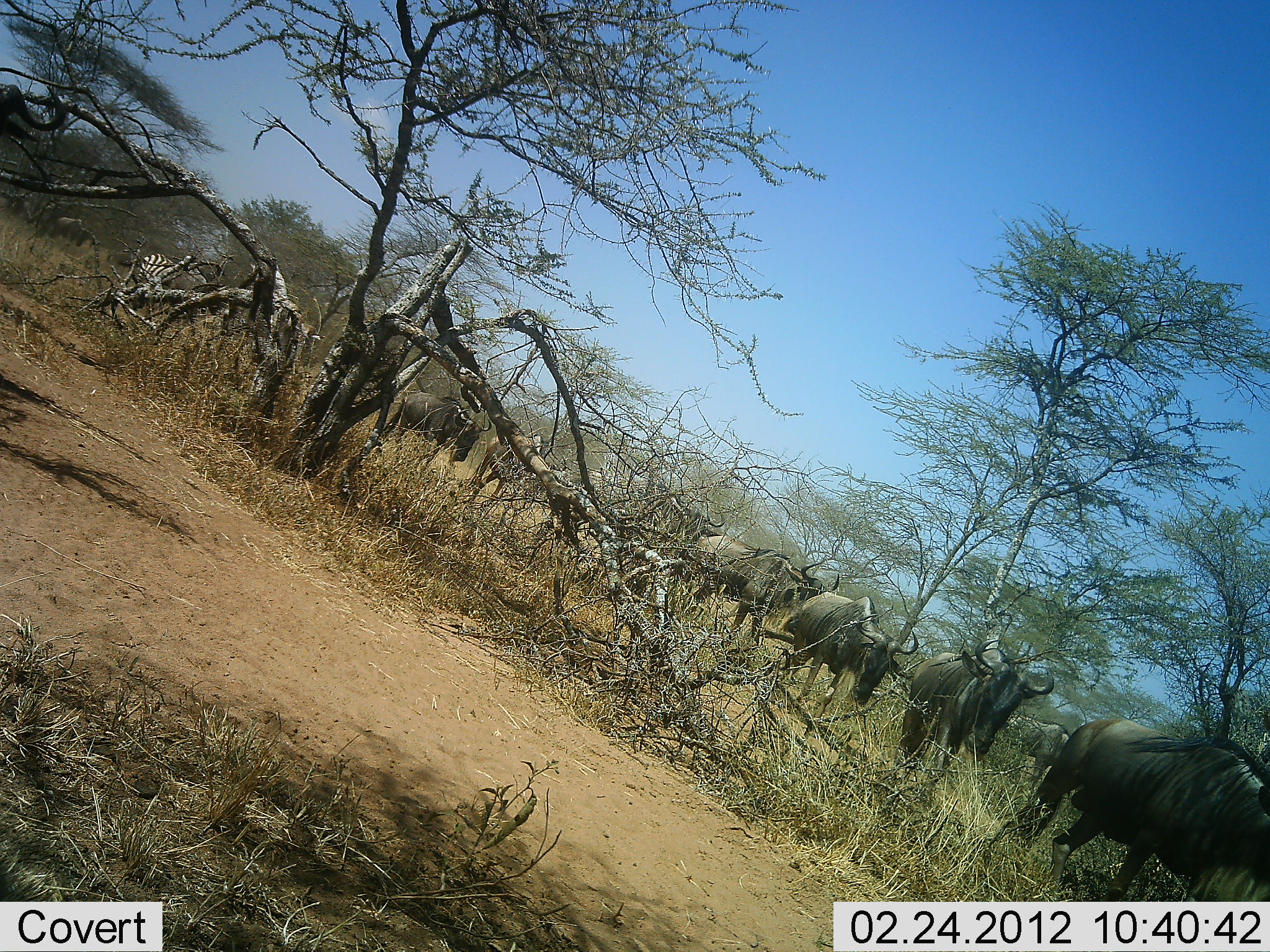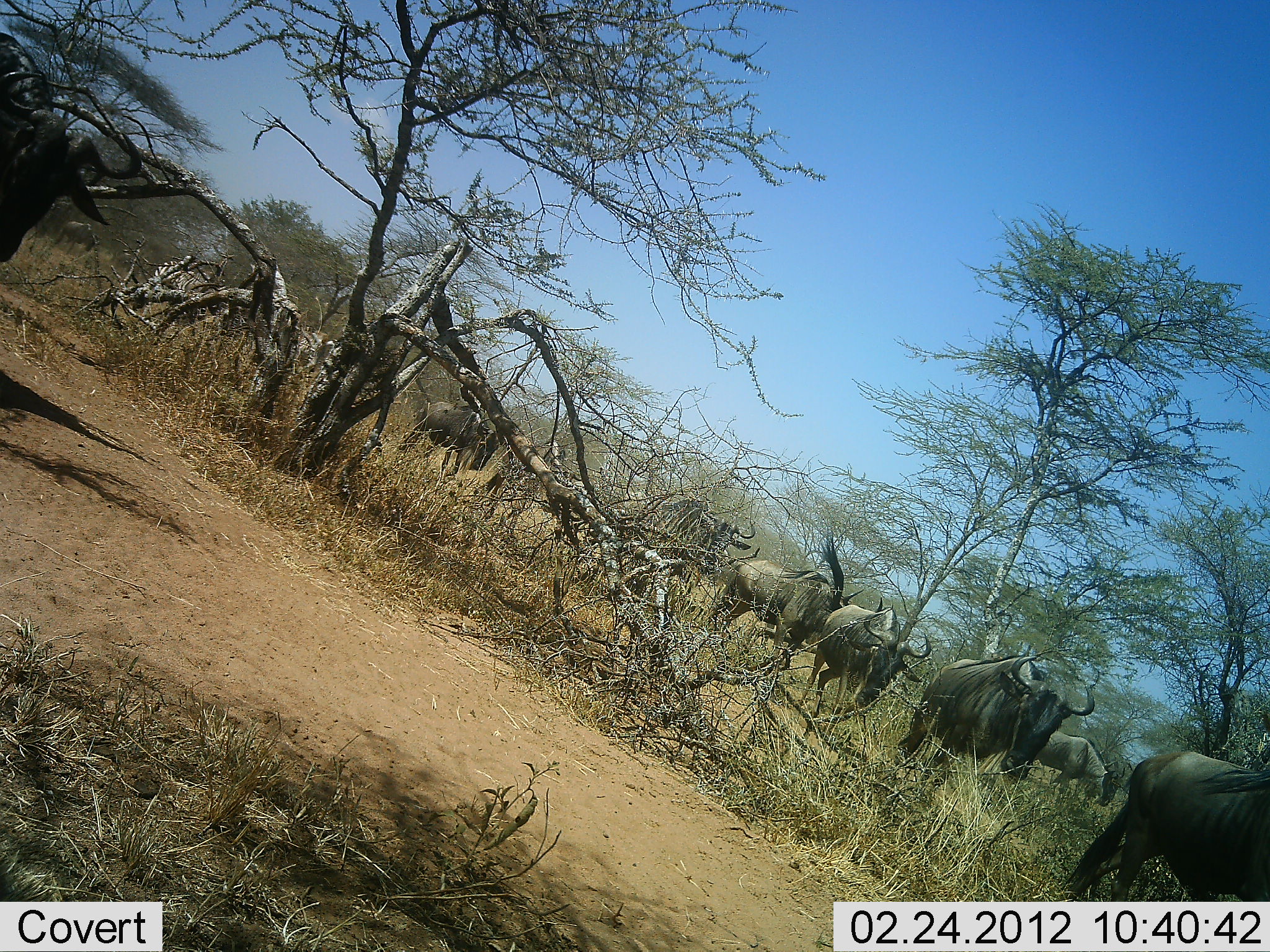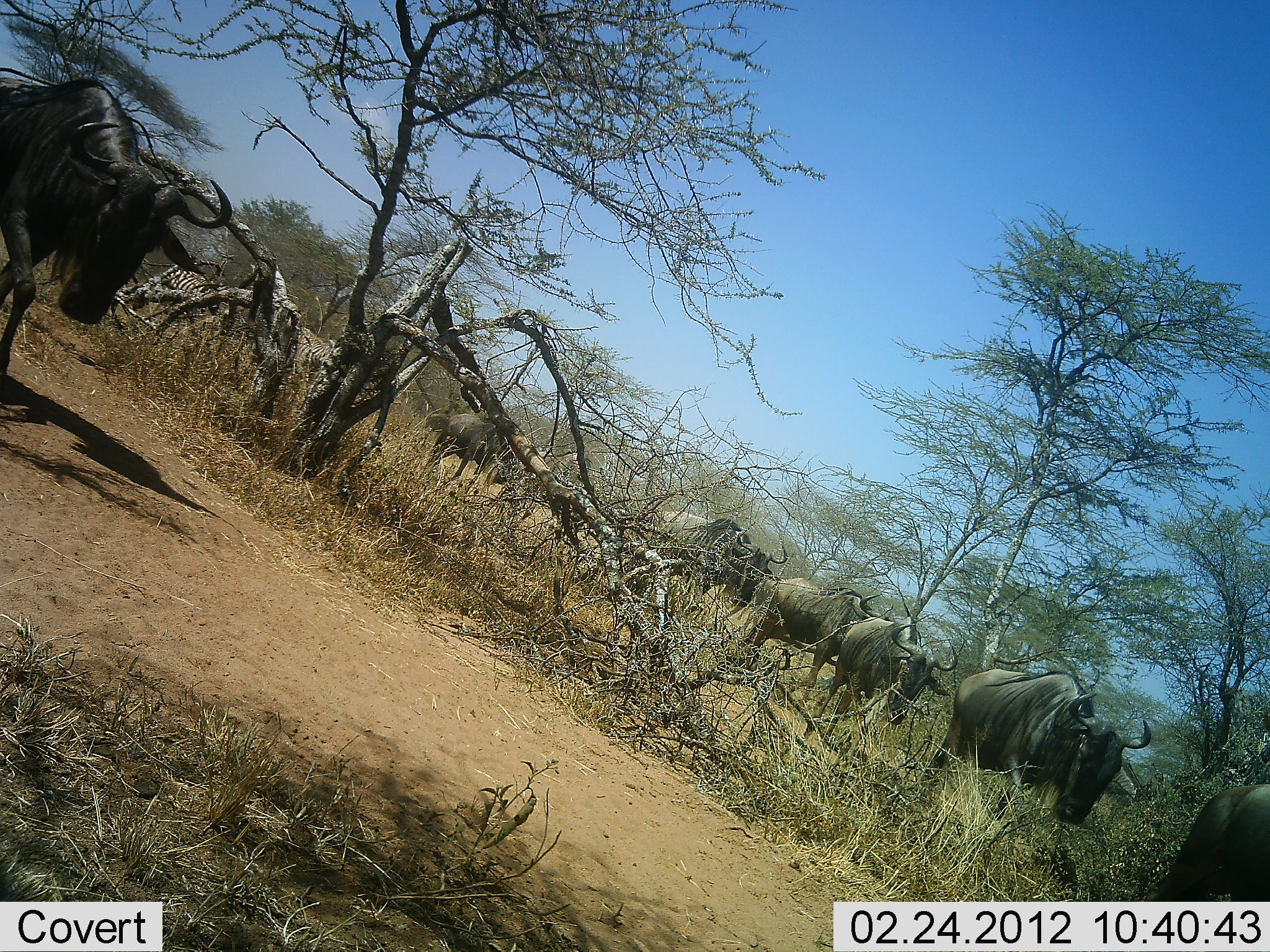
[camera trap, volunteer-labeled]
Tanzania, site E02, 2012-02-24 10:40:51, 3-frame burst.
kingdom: Animalia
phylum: Chordata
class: Mammalia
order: Artiodactyla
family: Bovidae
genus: Connochaetes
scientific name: Connochaetes taurinus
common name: blue wildebeest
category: wildebeest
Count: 10.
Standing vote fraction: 9%.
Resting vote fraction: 0%.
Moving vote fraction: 100%.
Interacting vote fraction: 0%.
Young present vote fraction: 0%.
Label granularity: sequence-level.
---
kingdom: Animalia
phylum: Chordata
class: Mammalia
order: Perissodactyla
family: Equidae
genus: Equus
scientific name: Equus quagga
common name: plains zebra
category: zebra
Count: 2.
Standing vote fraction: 8%.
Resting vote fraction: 0%.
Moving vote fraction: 100%.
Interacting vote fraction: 0%.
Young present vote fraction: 0%.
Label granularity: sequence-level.